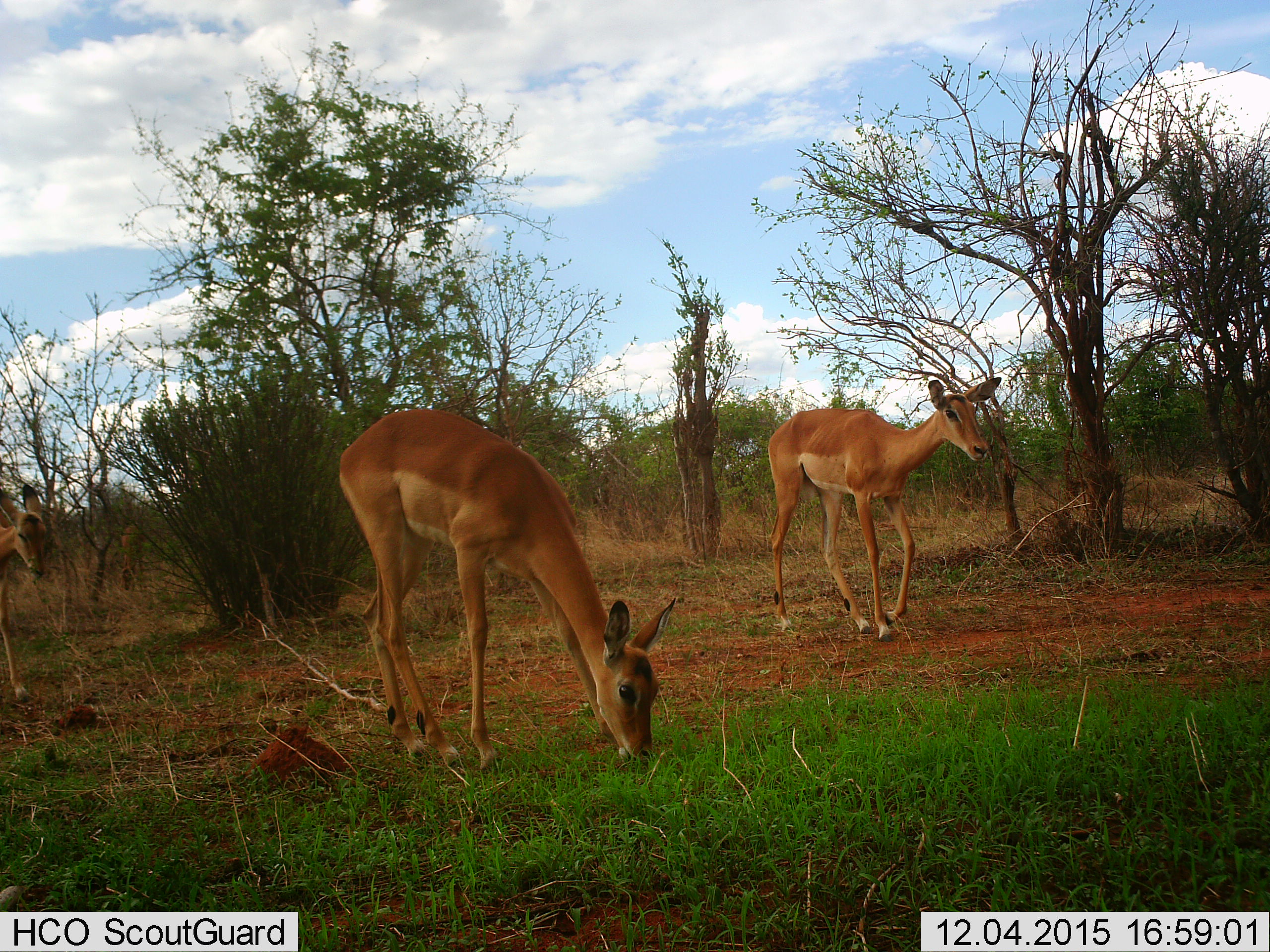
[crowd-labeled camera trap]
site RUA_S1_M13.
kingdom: Animalia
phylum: Chordata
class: Mammalia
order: Artiodactyla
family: Bovidae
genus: Aepyceros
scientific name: Aepyceros melampus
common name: impala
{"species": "impala (Aepyceros melampus)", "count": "3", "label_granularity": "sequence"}